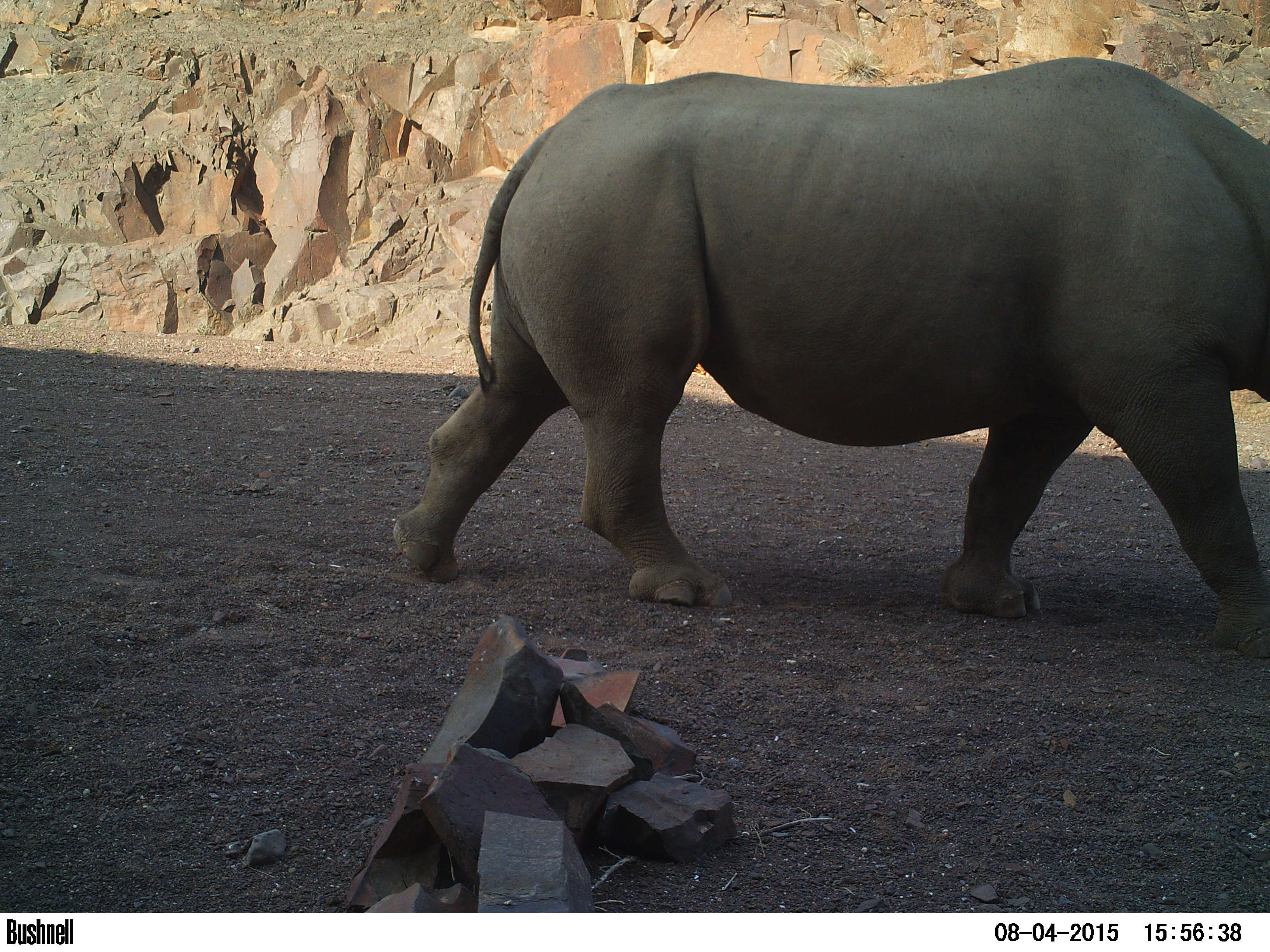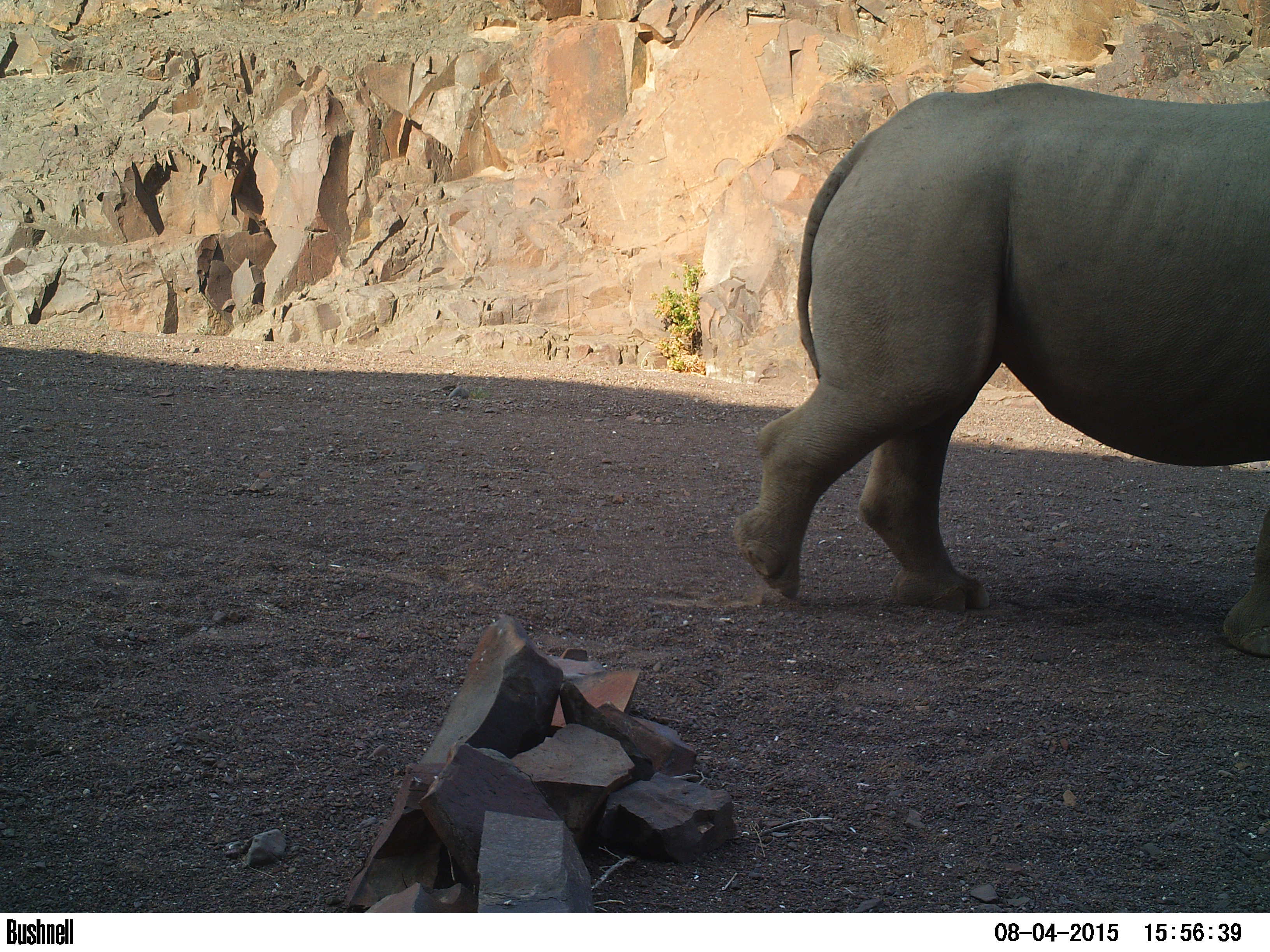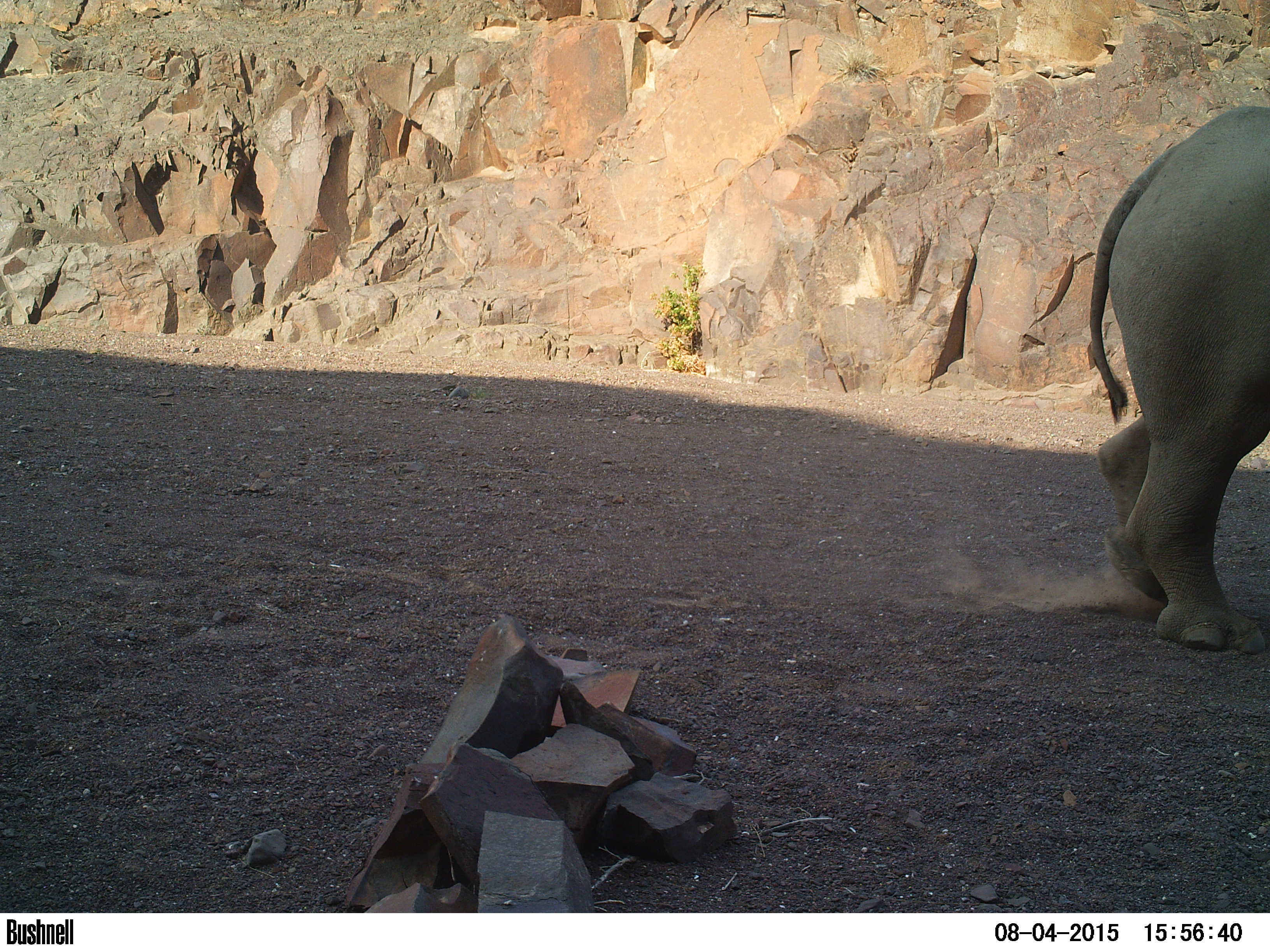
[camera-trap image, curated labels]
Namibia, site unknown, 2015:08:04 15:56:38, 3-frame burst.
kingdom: Animalia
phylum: Chordata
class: Mammalia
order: Perissodactyla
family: Rhinocerotidae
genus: Diceros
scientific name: Diceros bicornis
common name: black rhinoceros